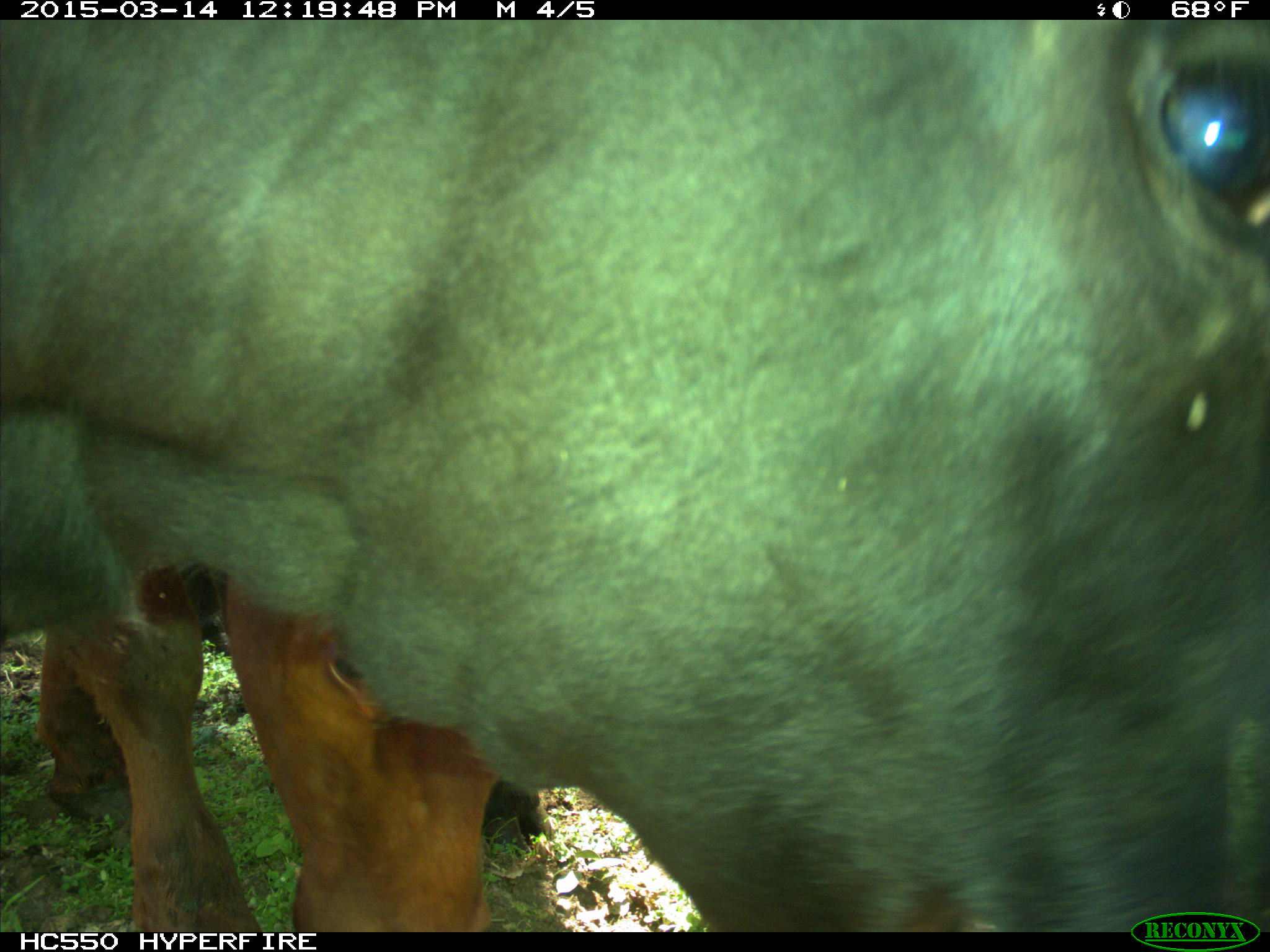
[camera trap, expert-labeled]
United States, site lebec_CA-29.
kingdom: Animalia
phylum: Chordata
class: Mammalia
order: Artiodactyla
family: Bovidae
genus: Bos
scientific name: Bos taurus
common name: domestic cow